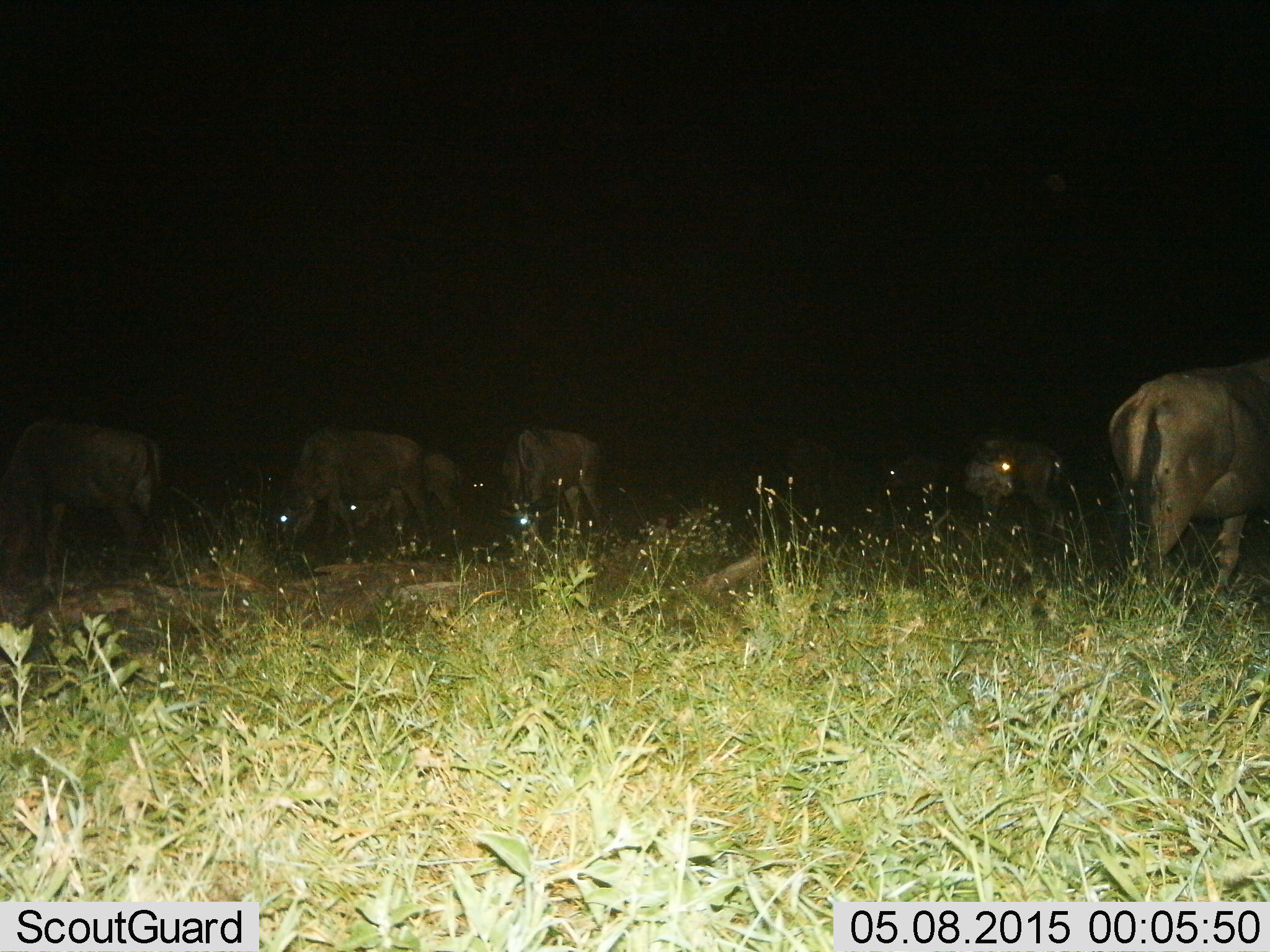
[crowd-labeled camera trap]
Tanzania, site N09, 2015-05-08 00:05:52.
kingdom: Animalia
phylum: Chordata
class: Mammalia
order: Artiodactyla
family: Bovidae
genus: Connochaetes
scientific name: Connochaetes taurinus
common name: blue wildebeest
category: wildebeest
Wildebeest (blue wildebeest) (Connochaetes taurinus), count 7. Behavior (volunteer vote fractions): standing 30%, resting 10%, moving 10%, interacting 0%. Young present (vote fraction): 0%. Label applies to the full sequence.